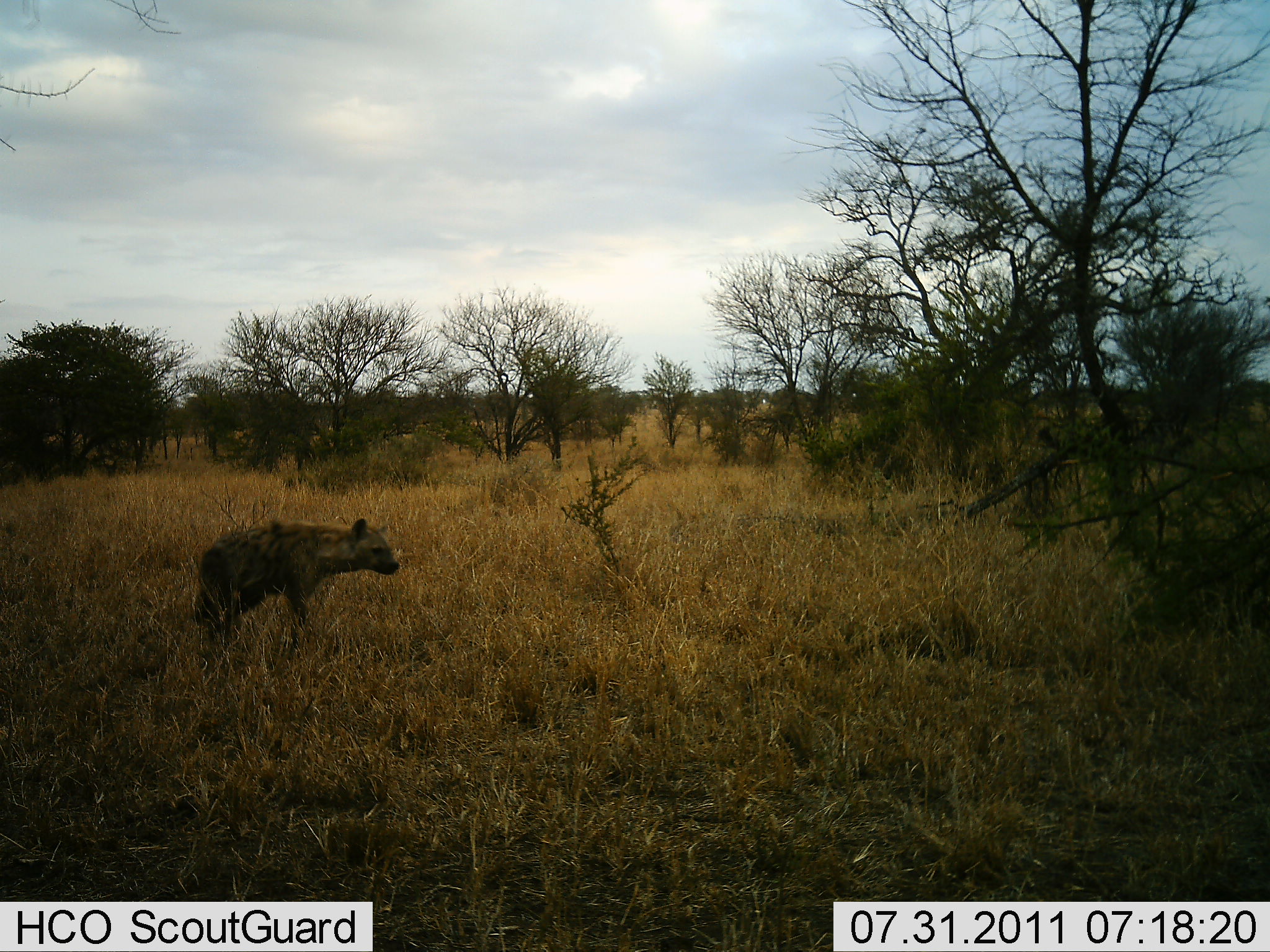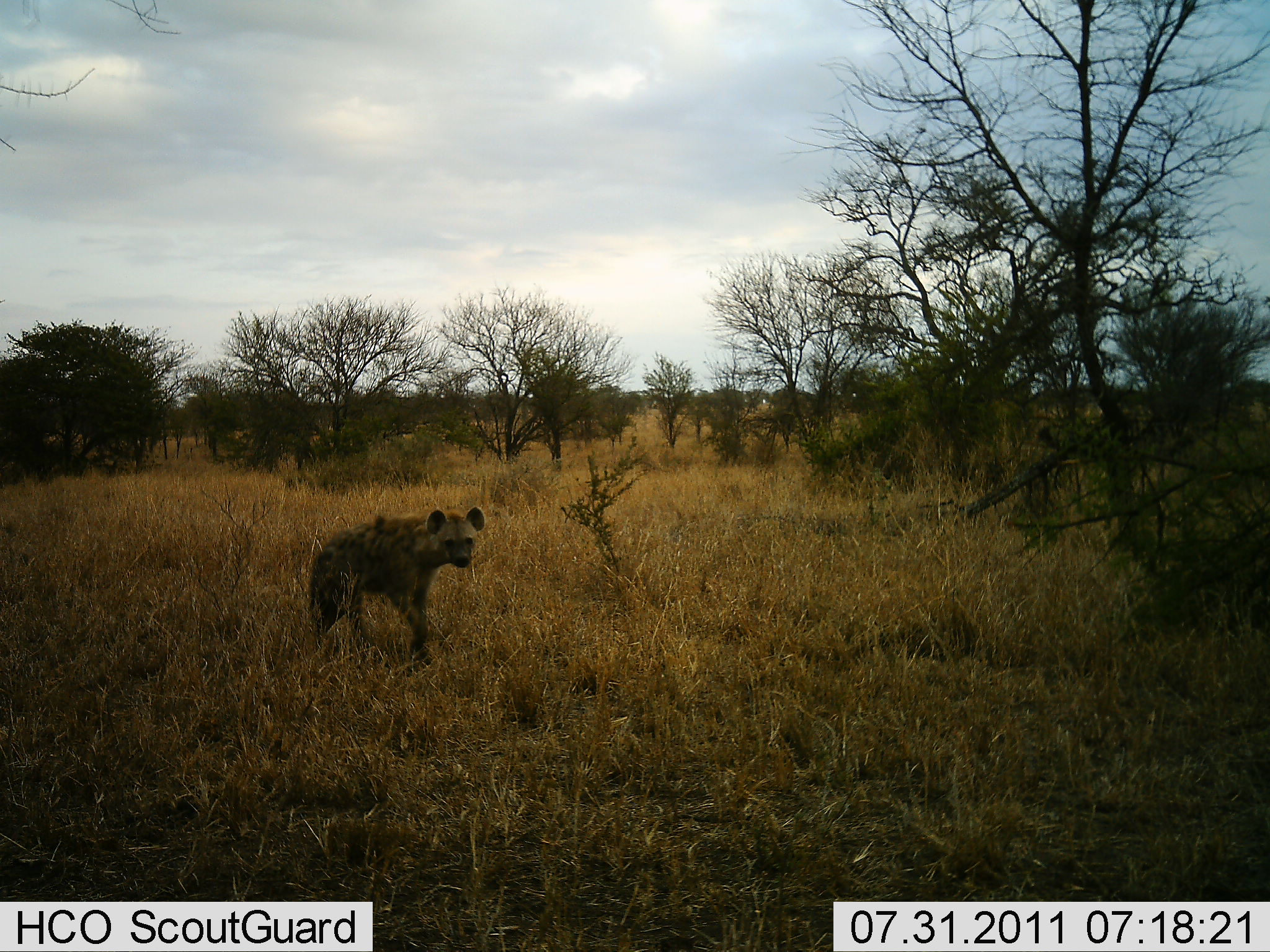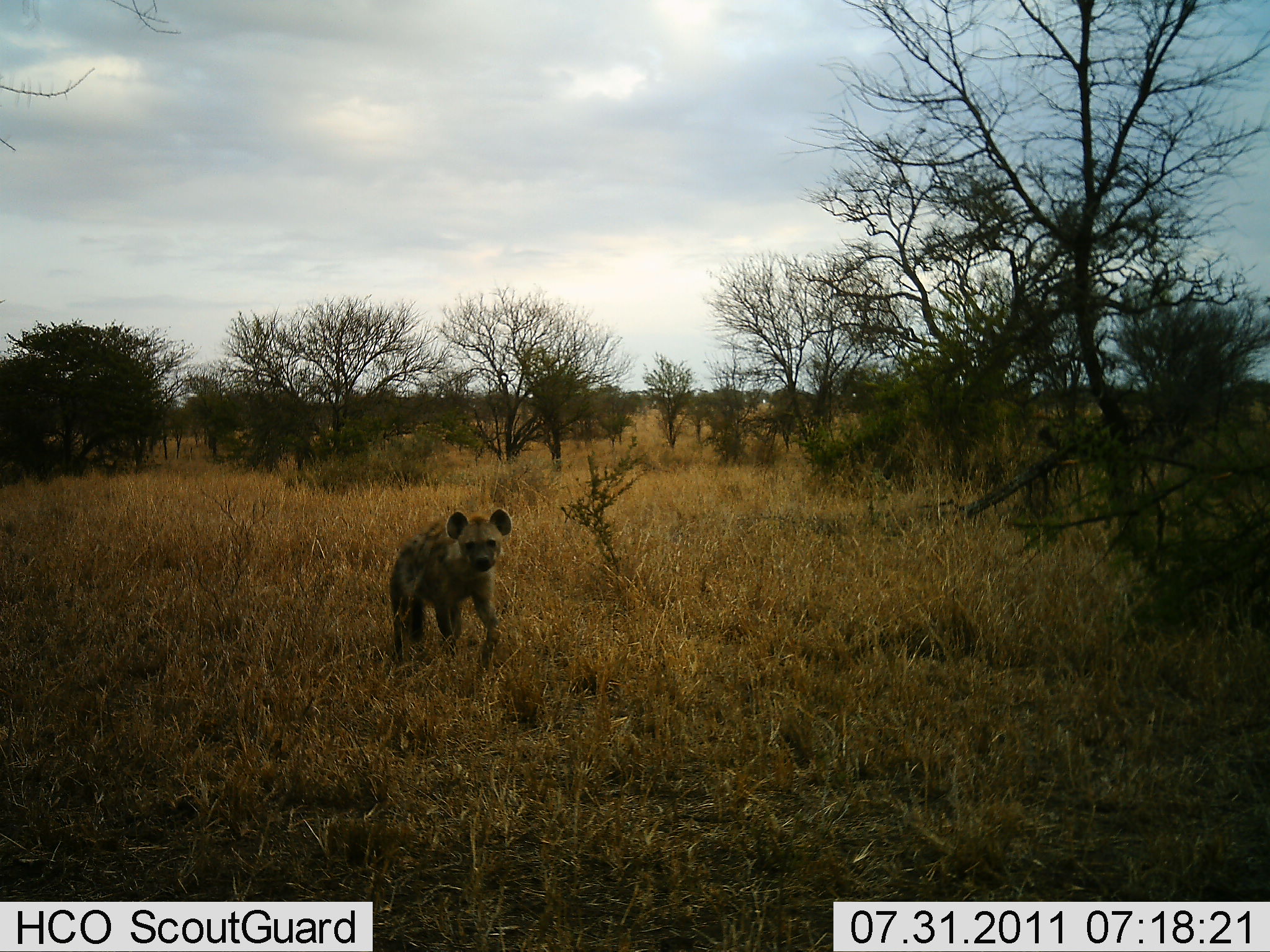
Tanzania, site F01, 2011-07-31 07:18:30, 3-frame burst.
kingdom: Animalia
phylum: Chordata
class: Mammalia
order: Carnivora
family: Hyaenidae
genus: Crocuta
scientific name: Crocuta crocuta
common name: spotted hyena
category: hyenaspotted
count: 1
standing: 8%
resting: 0%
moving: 100%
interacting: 0%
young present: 0%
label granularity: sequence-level